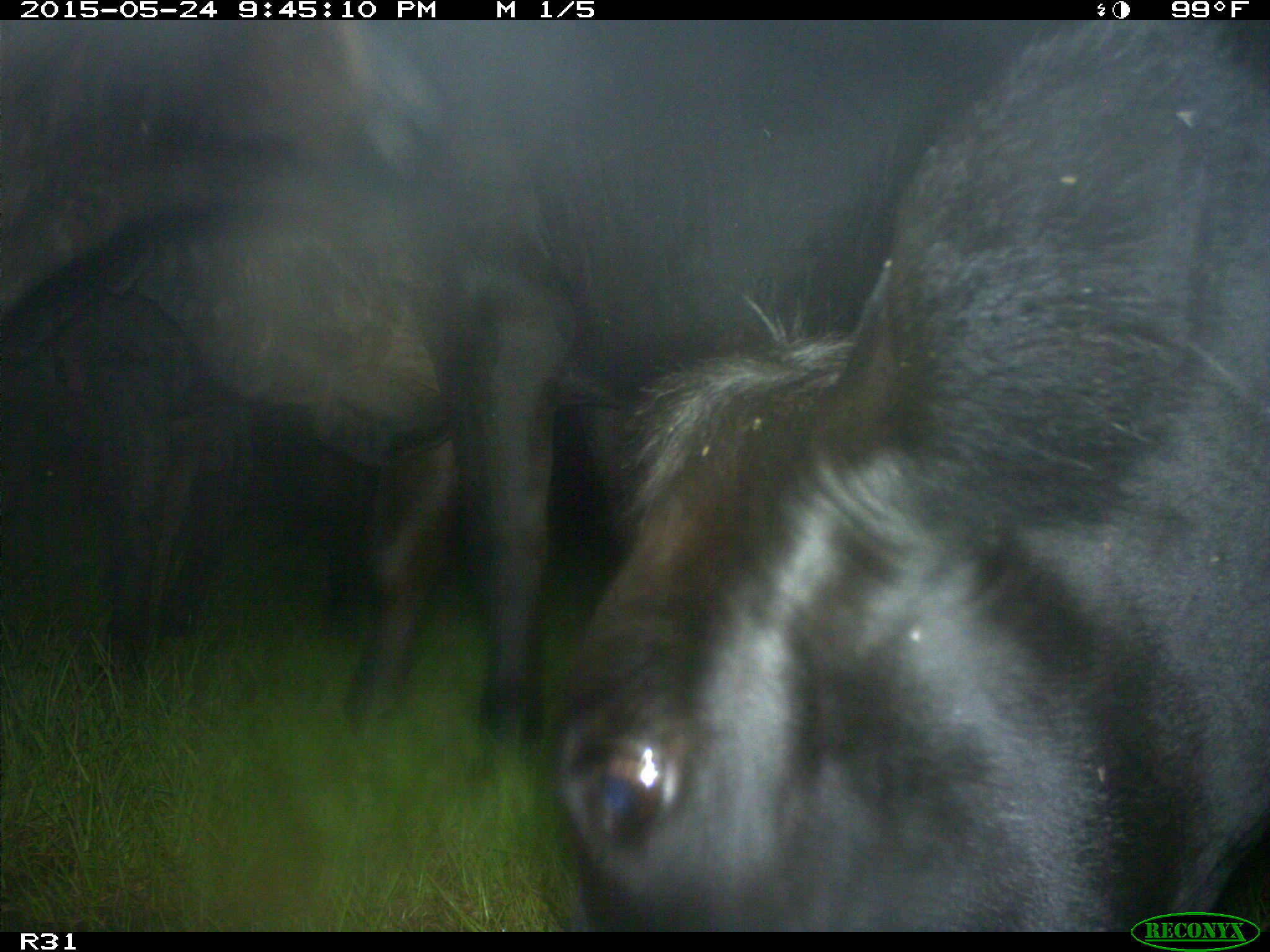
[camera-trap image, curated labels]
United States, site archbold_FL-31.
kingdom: Animalia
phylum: Chordata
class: Mammalia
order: Artiodactyla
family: Bovidae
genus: Bos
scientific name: Bos taurus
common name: domestic cow